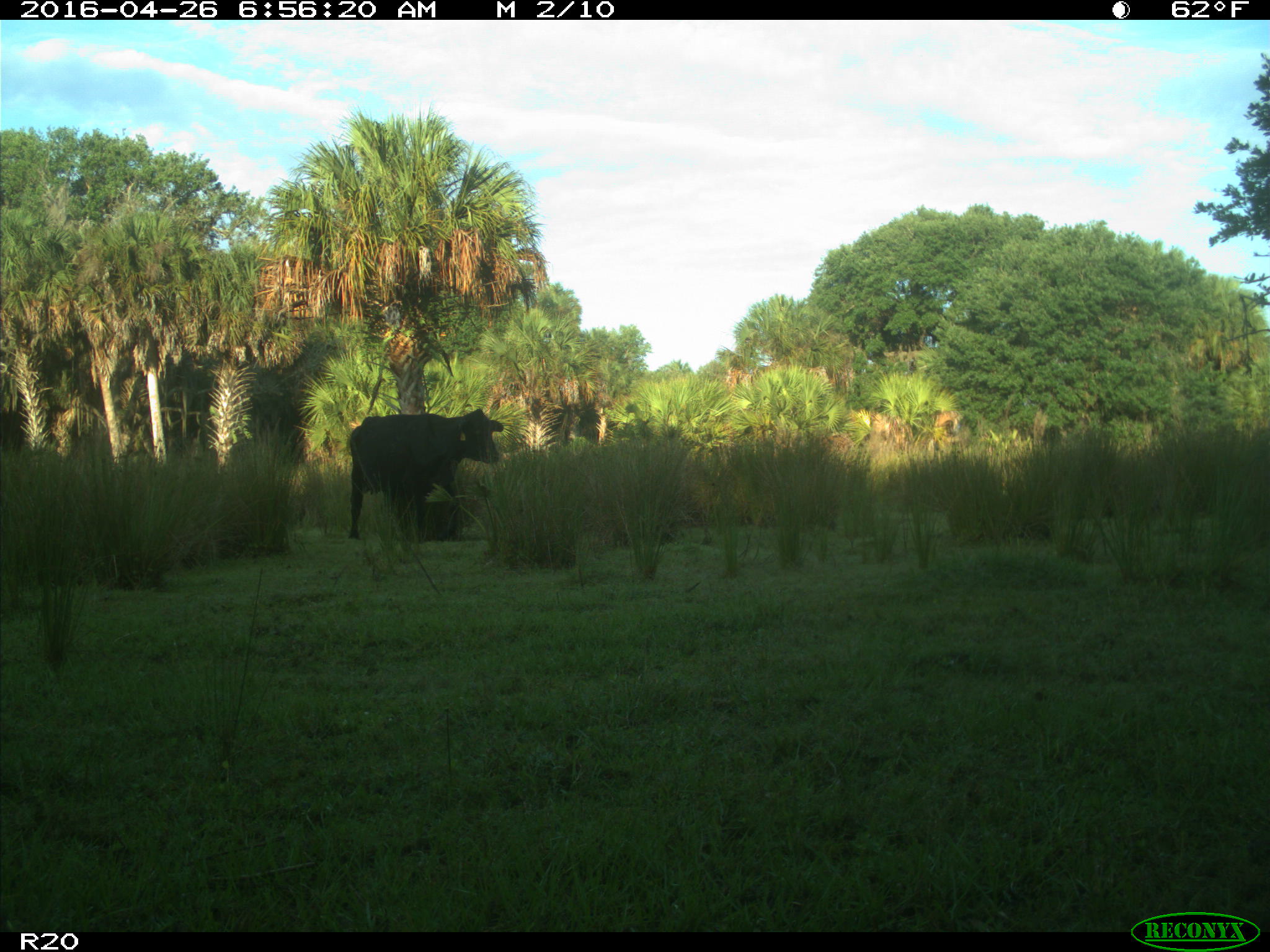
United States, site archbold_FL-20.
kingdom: Animalia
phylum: Chordata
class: Mammalia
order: Artiodactyla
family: Bovidae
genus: Bos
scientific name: Bos taurus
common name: domestic cow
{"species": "Bos taurus (domestic cow)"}